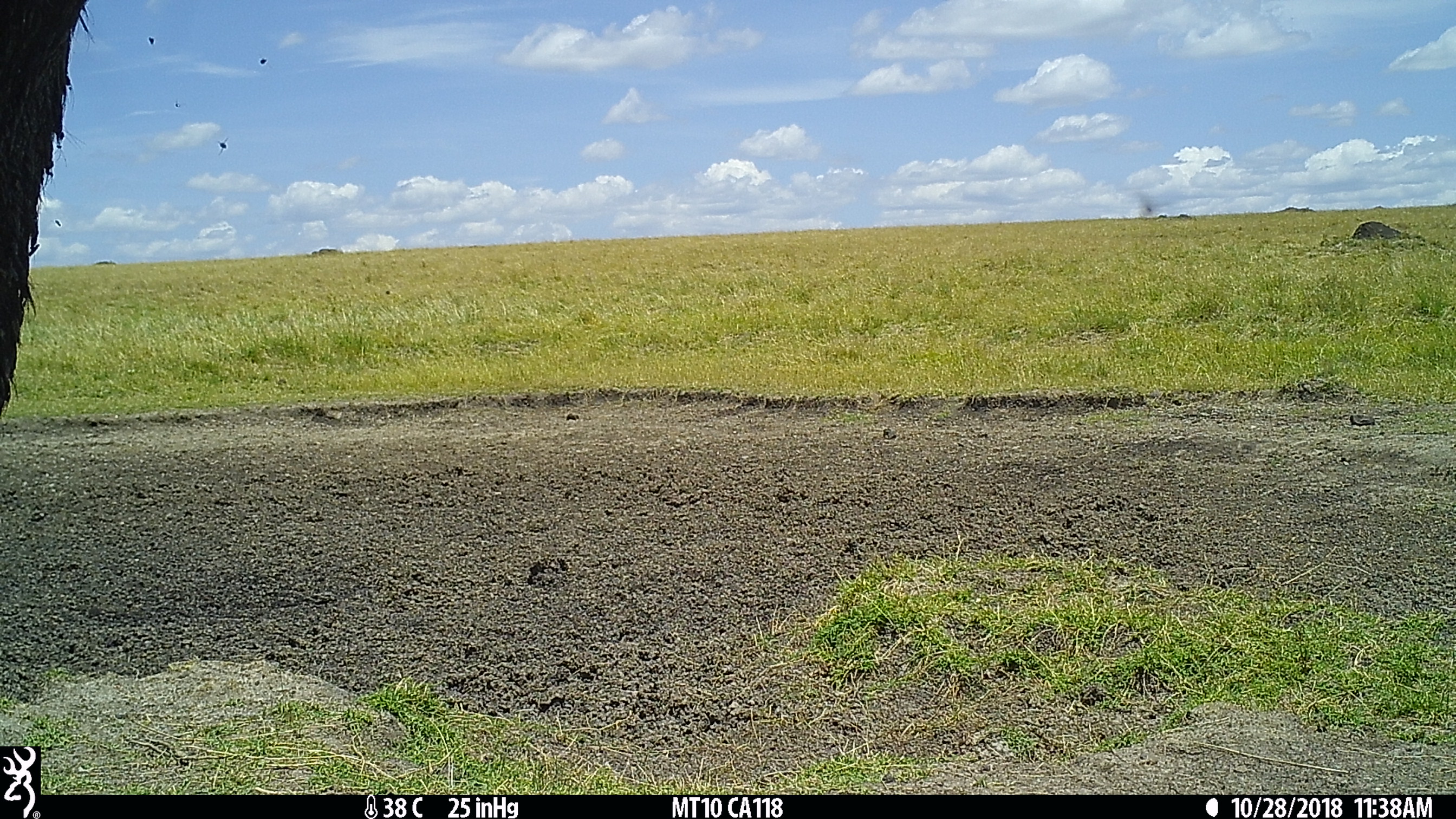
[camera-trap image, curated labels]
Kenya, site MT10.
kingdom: Animalia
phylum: Chordata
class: Mammalia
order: Artiodactyla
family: Bovidae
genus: Syncerus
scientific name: Syncerus caffer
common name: buffalo